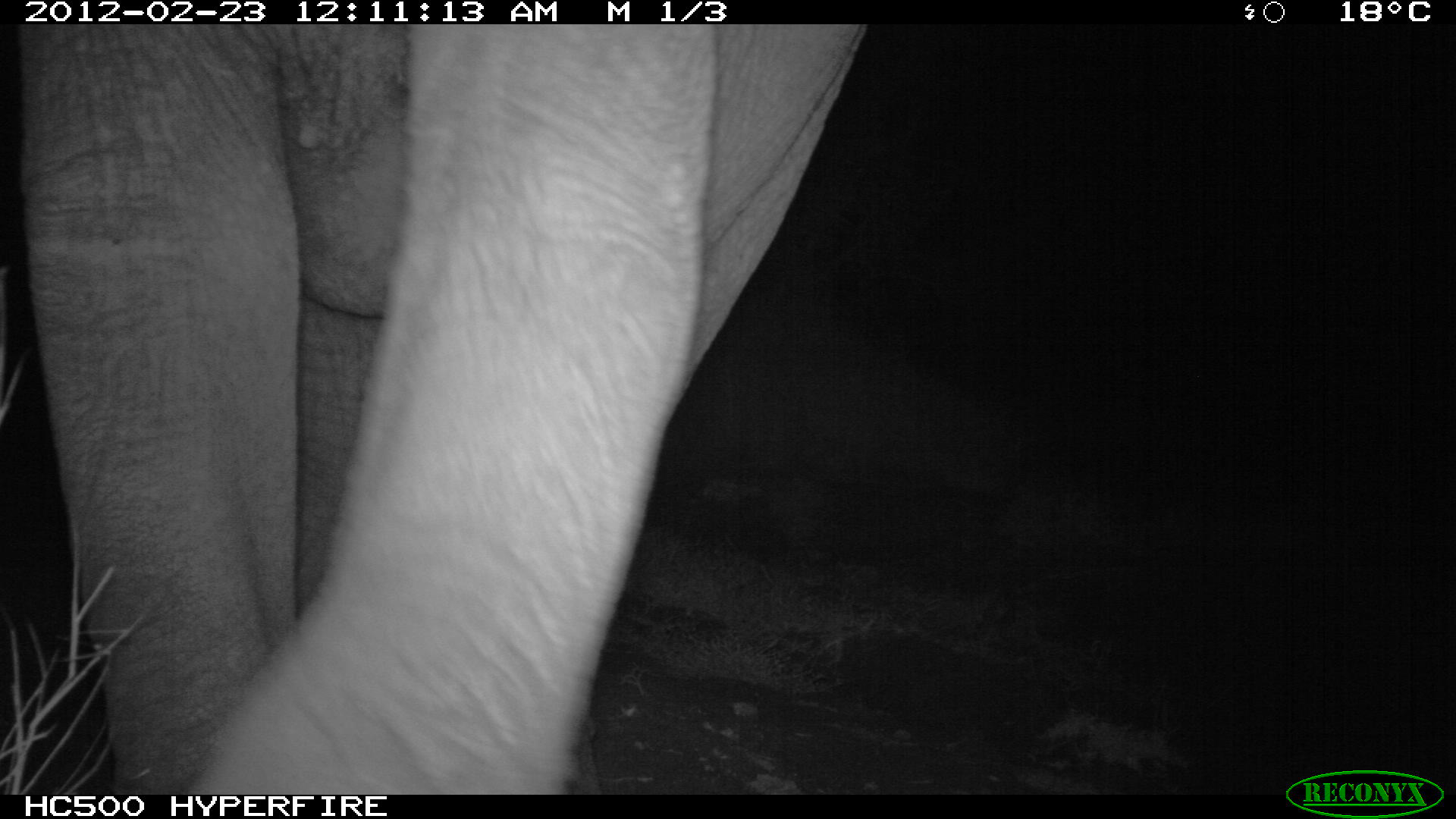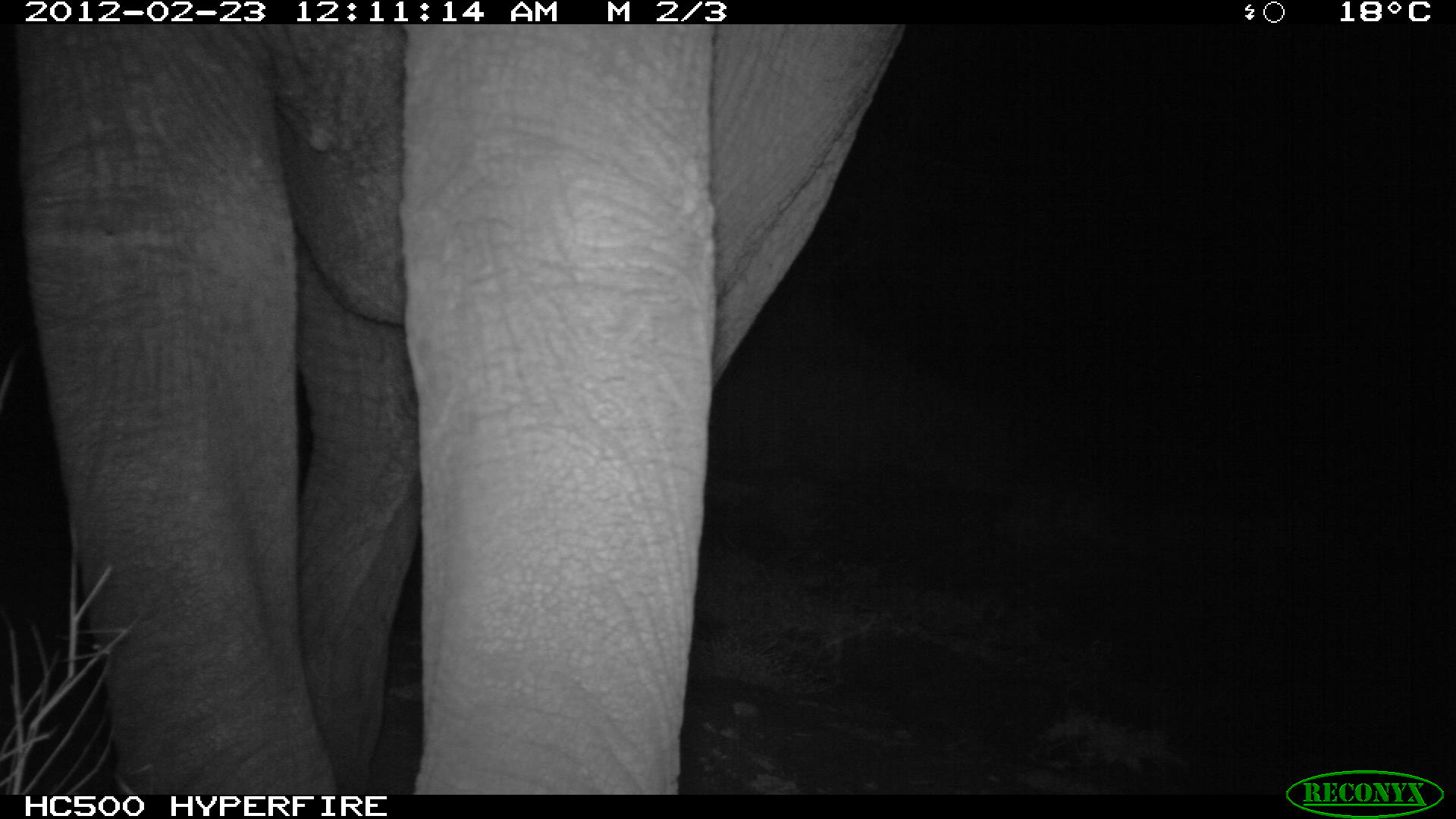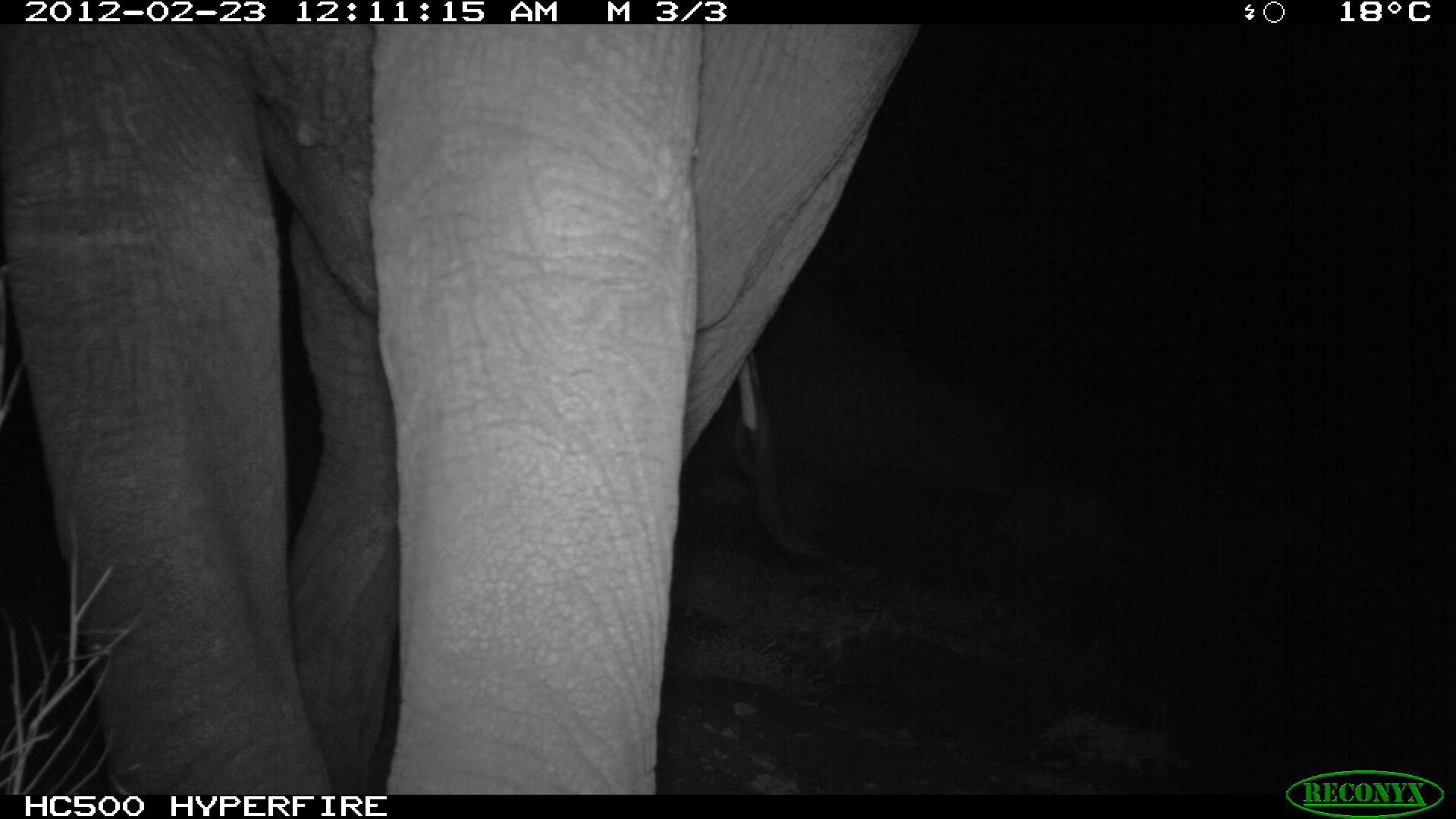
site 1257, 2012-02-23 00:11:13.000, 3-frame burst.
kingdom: Animalia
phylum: Chordata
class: Mammalia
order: Proboscidea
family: Elephantidae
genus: Loxodonta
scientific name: Loxodonta africana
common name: african bush elephant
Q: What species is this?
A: Loxodonta africana (african bush elephant).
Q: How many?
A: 1.